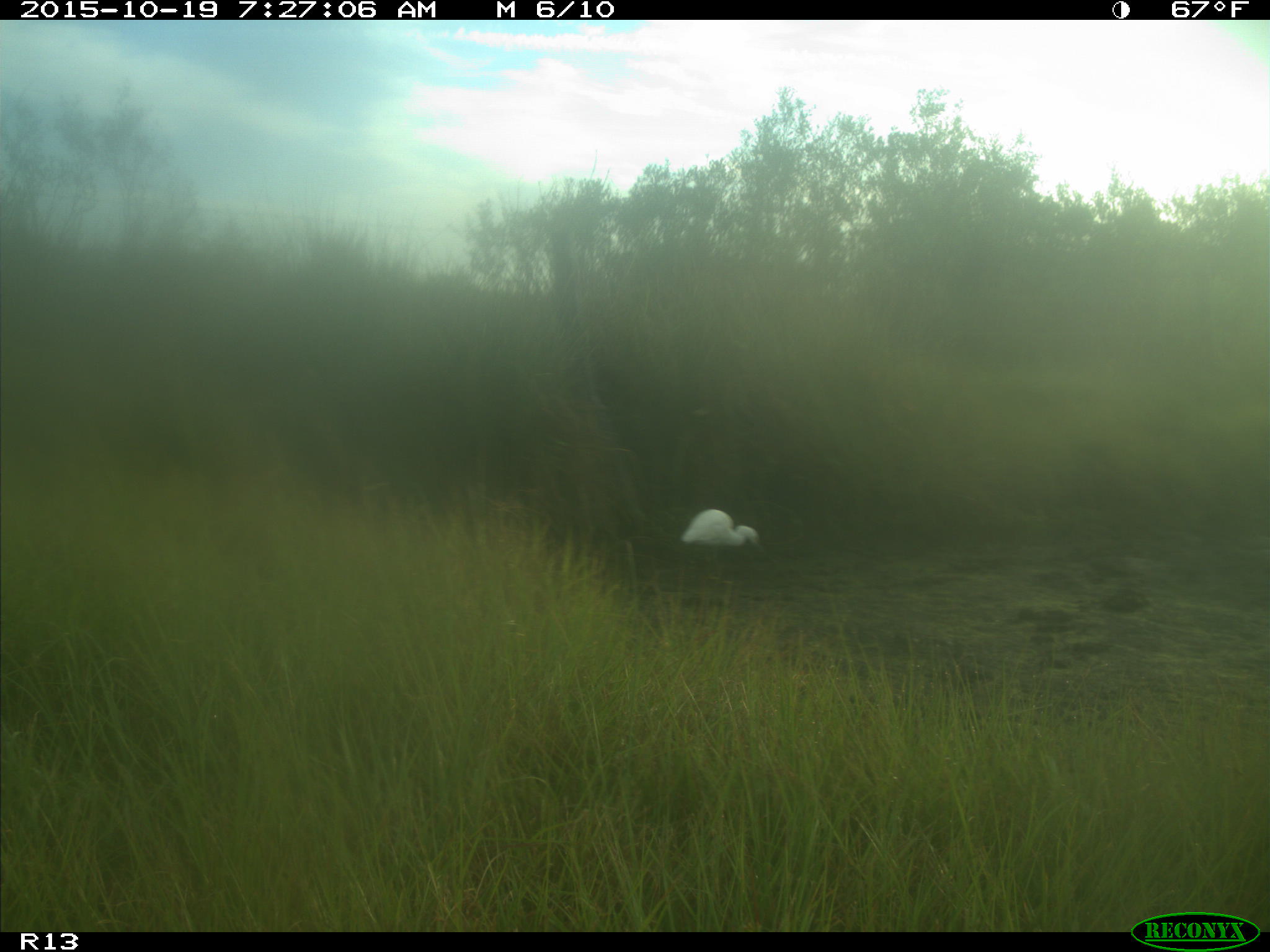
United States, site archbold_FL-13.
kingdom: Animalia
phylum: Chordata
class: Aves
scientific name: Aves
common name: birds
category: unidentified bird